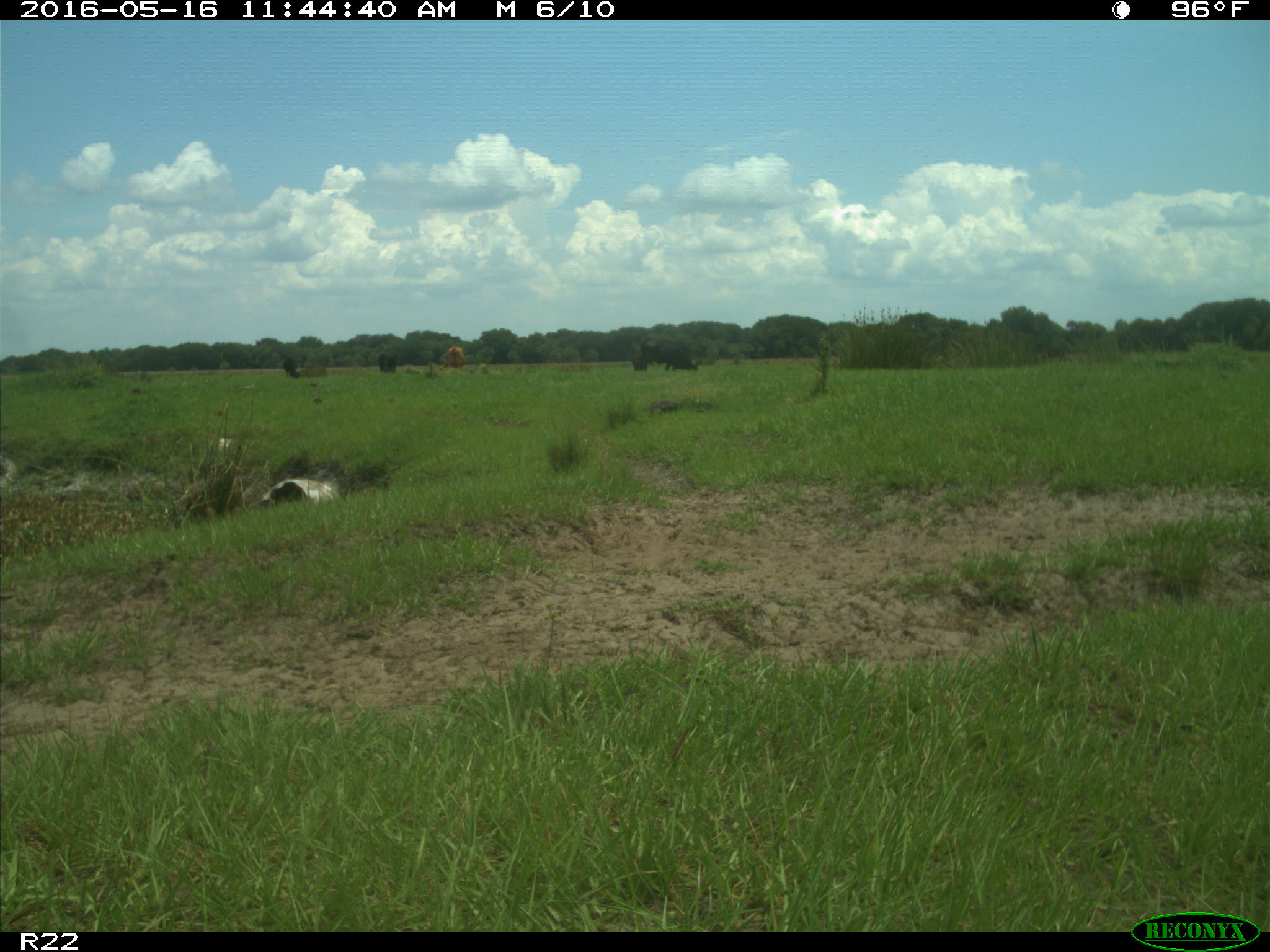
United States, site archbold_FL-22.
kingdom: Animalia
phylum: Chordata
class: Mammalia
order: Artiodactyla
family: Bovidae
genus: Bos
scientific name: Bos taurus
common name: domestic cow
Bos taurus (domestic cow).